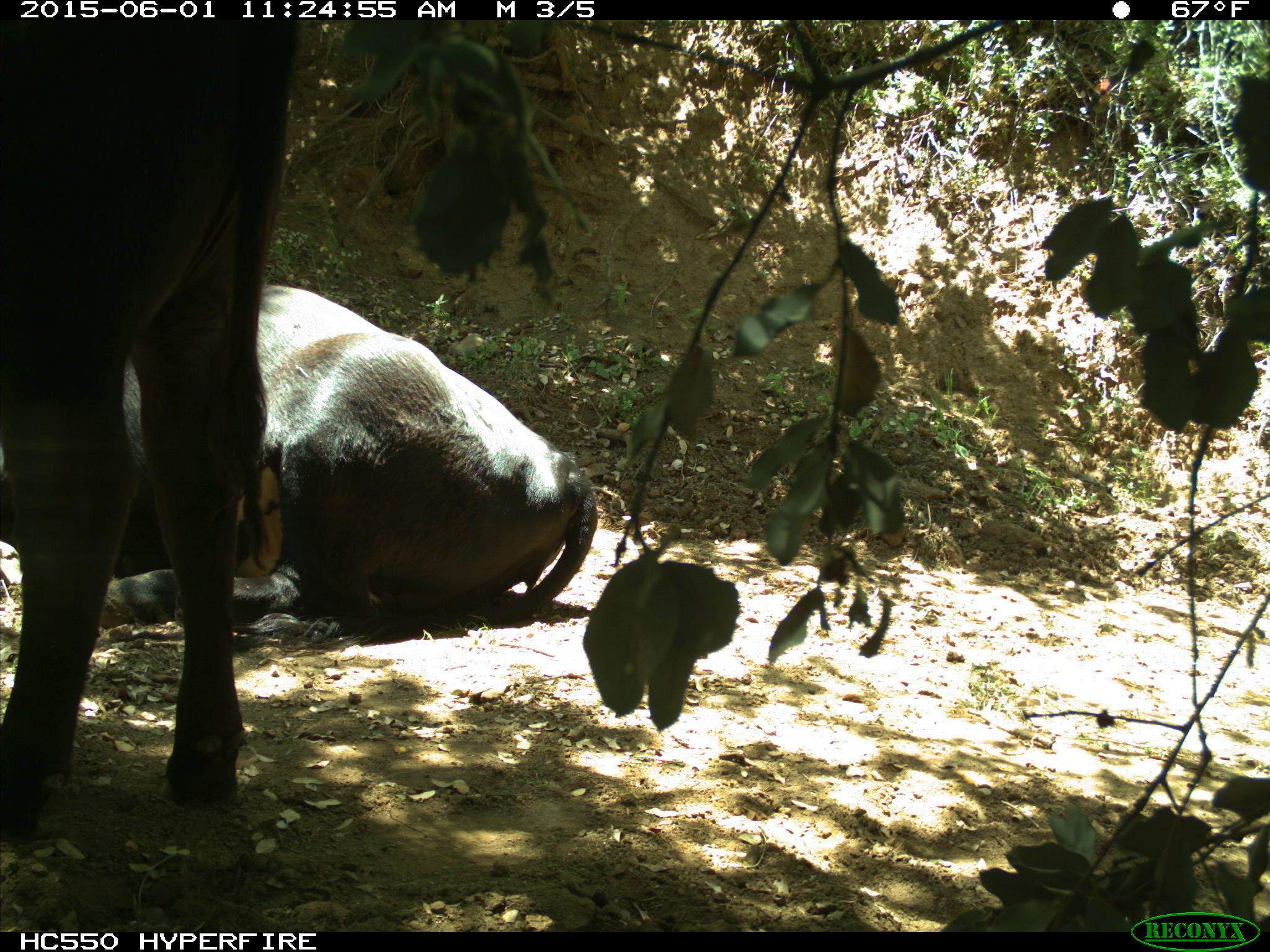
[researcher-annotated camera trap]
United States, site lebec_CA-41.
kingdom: Animalia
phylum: Chordata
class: Mammalia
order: Artiodactyla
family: Bovidae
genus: Bos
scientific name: Bos taurus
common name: domestic cow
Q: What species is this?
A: Bos taurus (domestic cow).